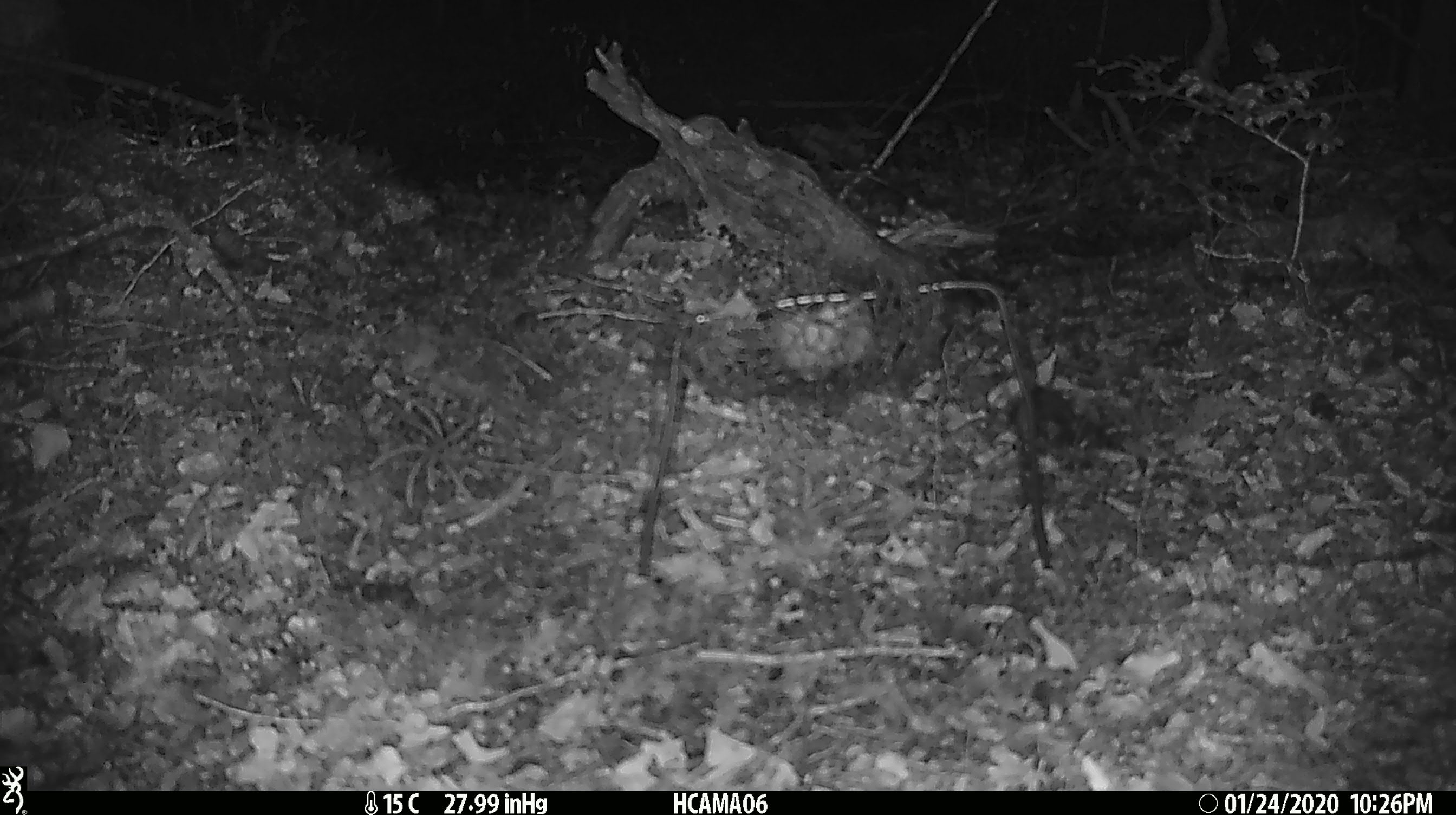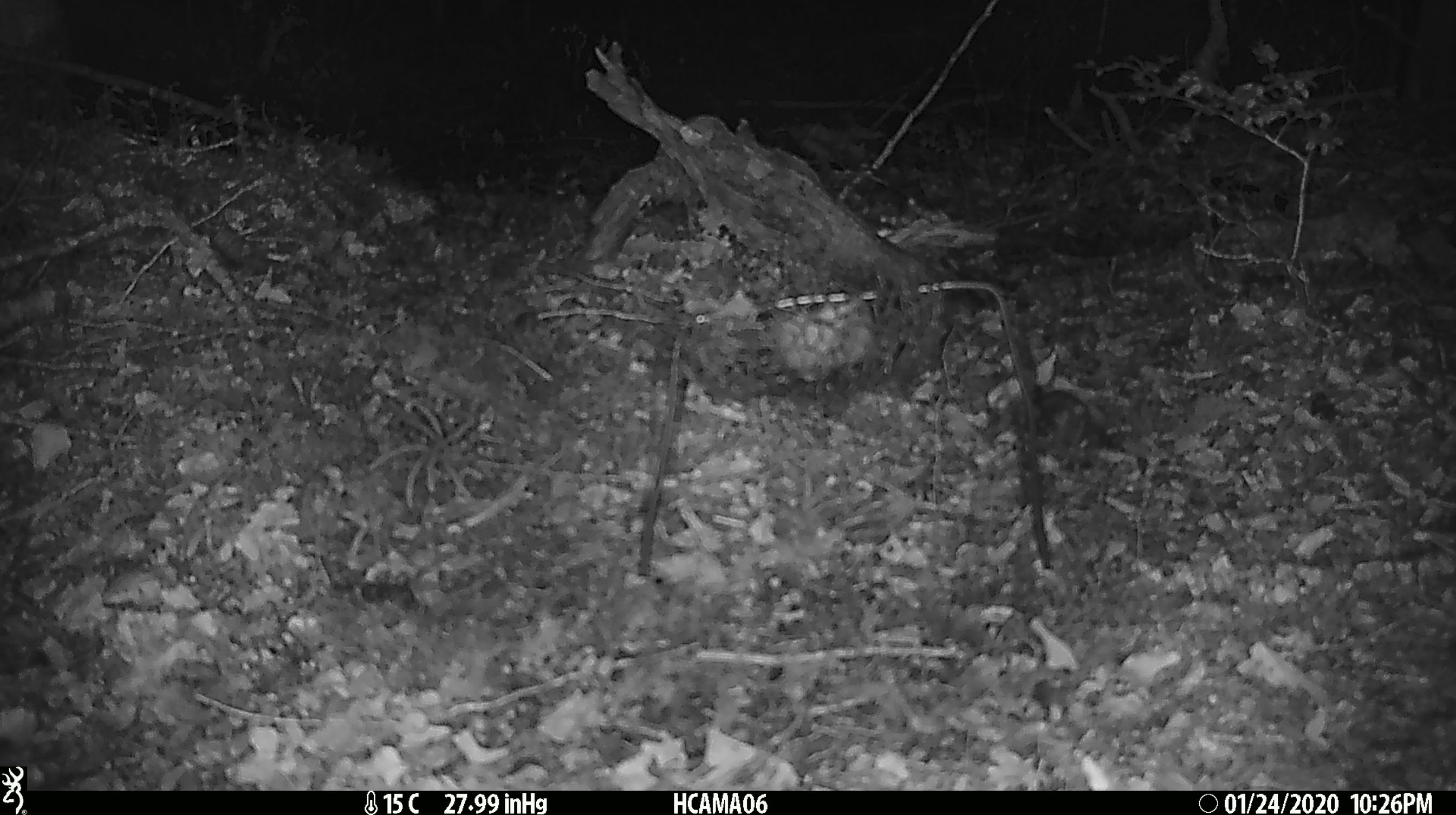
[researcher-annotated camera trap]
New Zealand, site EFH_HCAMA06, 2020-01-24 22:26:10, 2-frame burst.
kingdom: Animalia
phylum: Chordata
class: Mammalia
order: Rodentia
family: Muridae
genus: Mus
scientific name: Mus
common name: mouse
Mouse (Mus).